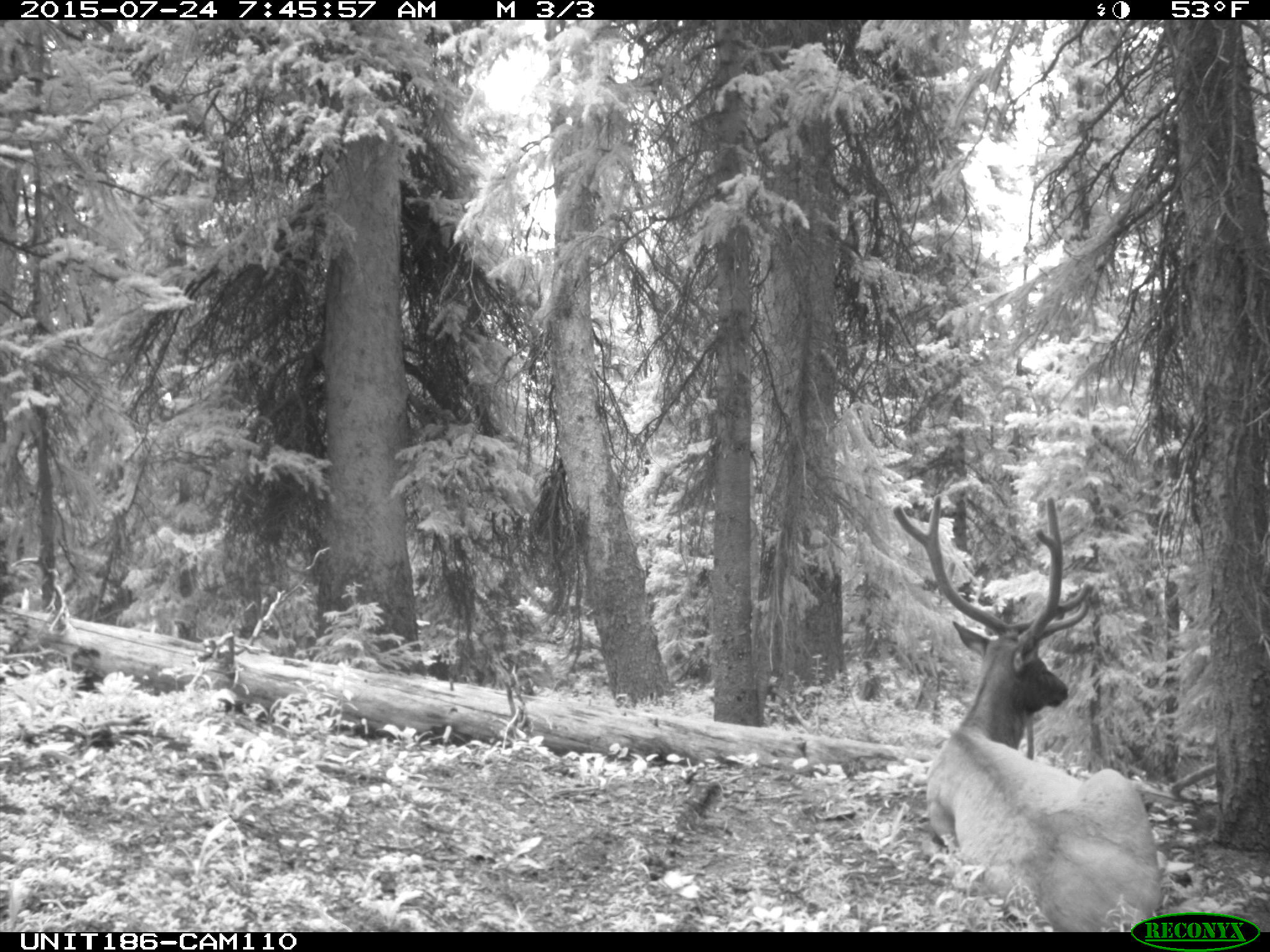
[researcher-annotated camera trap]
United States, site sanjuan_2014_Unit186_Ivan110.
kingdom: Animalia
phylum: Chordata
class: Mammalia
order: Artiodactyla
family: Cervidae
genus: Cervus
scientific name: Cervus elaphus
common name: red deer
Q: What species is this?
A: Cervus elaphus (red deer).